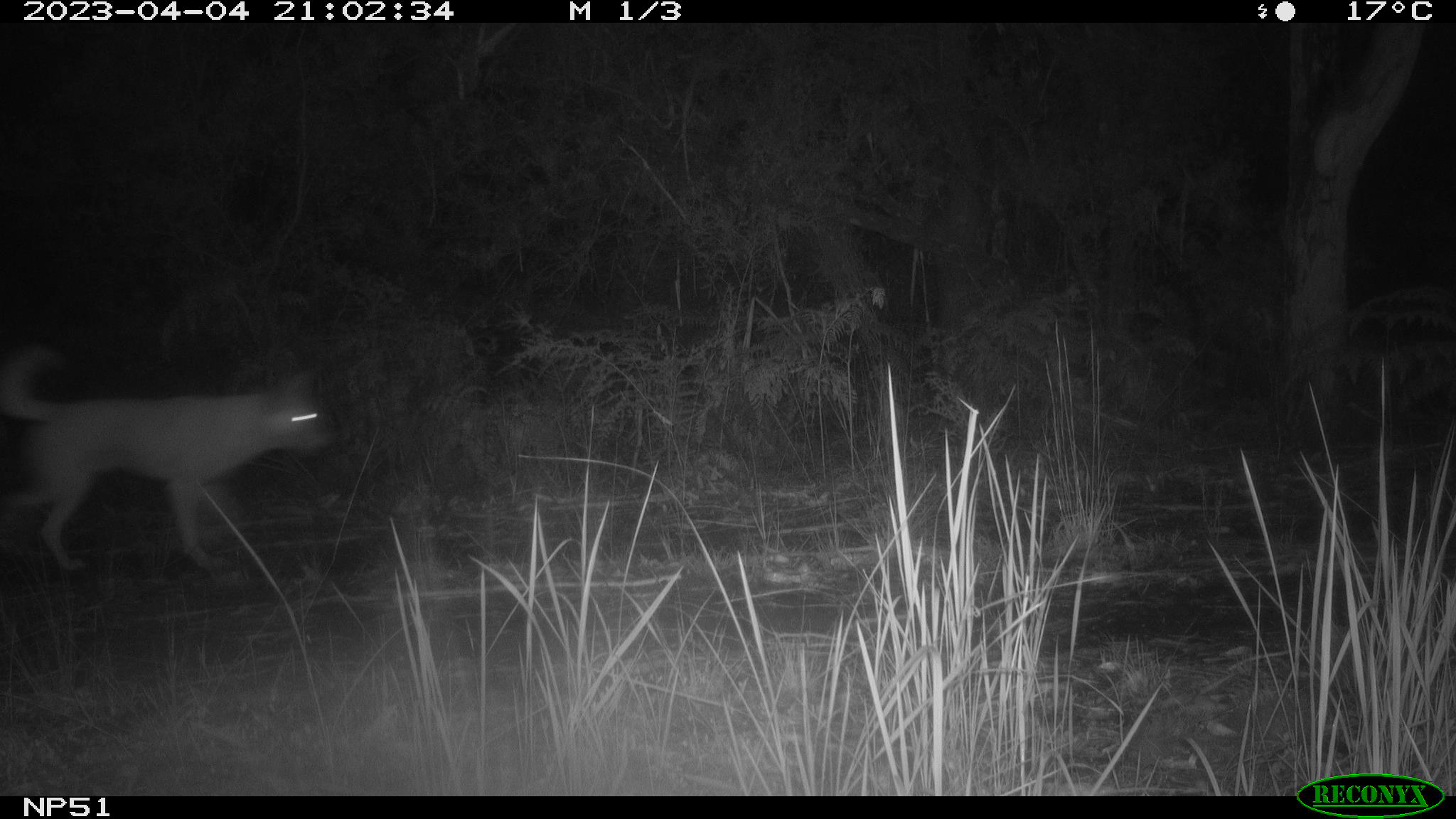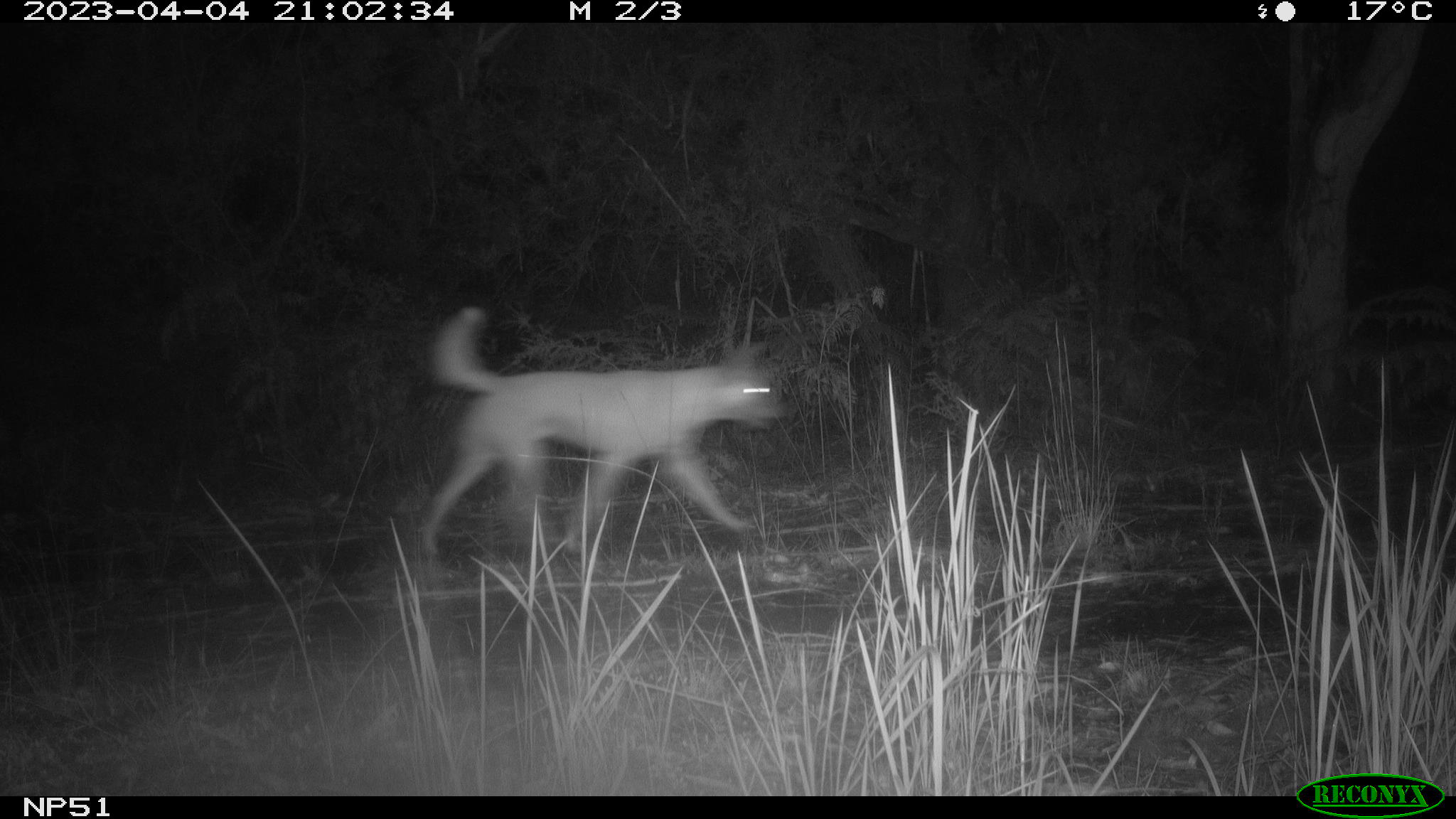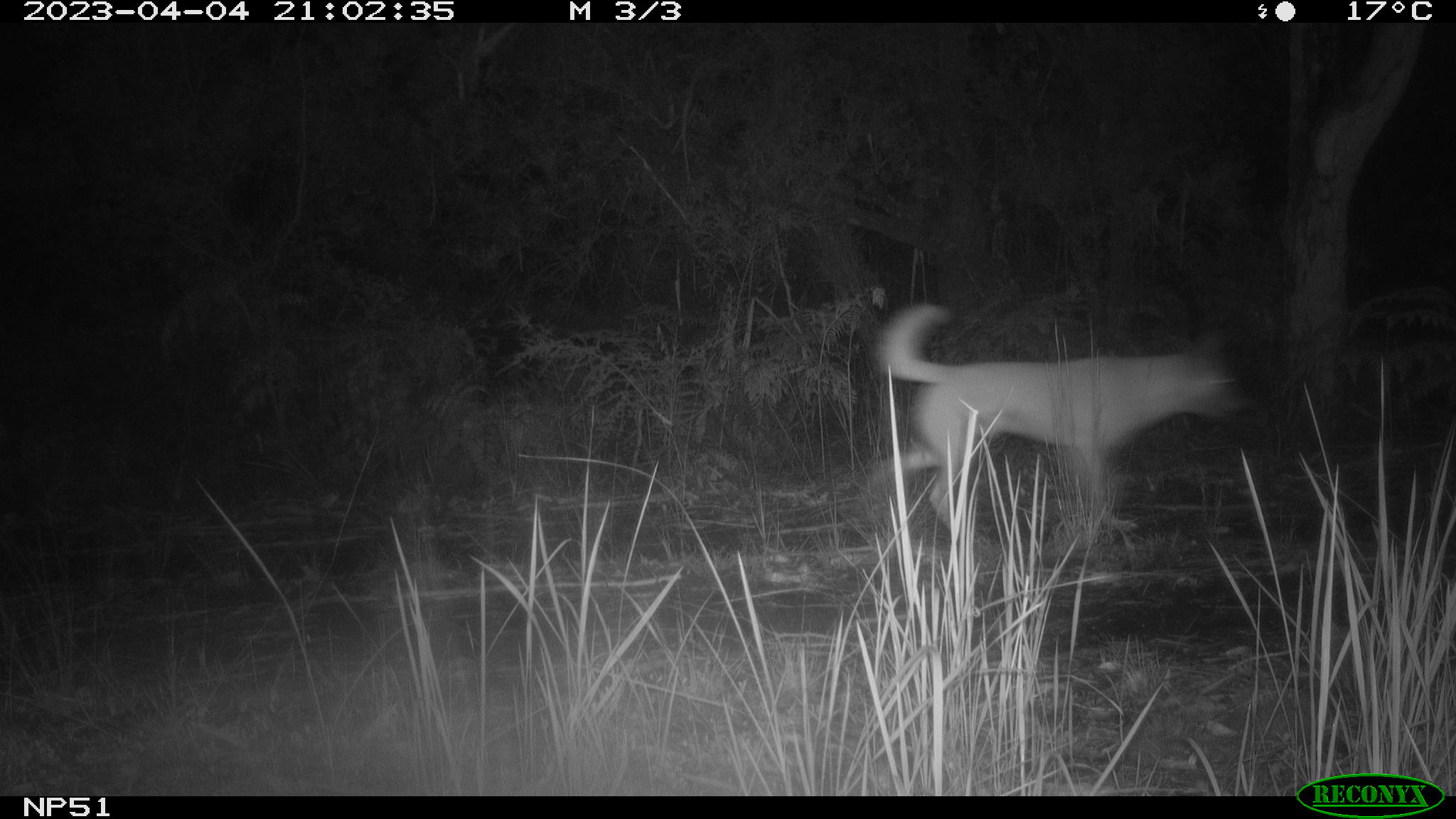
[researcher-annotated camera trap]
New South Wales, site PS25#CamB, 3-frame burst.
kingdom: Animalia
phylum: Chordata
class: Mammalia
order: Carnivora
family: Canidae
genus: Canis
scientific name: Canis familiaris dingo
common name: dingo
Dingo (Canis familiaris dingo).